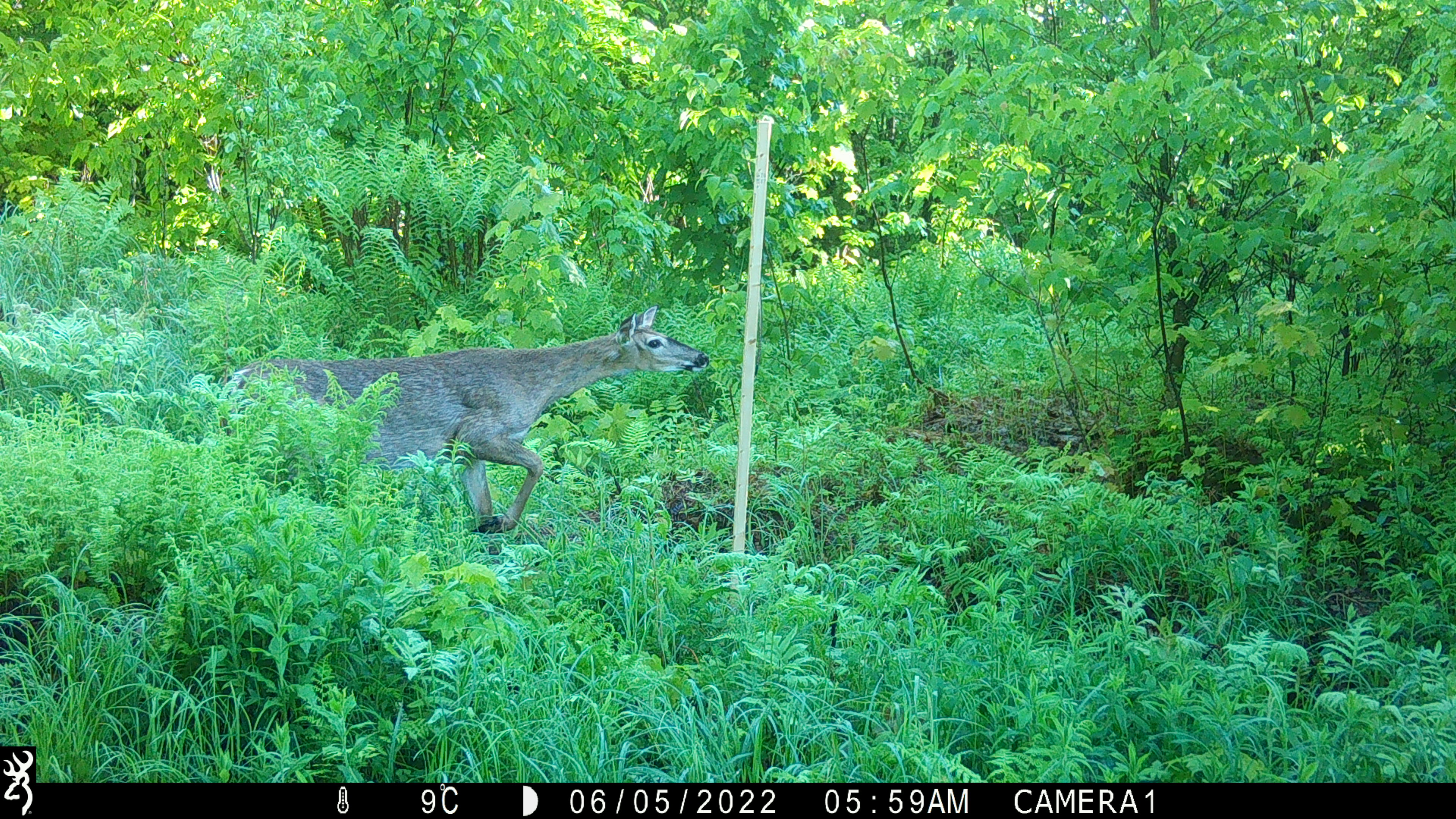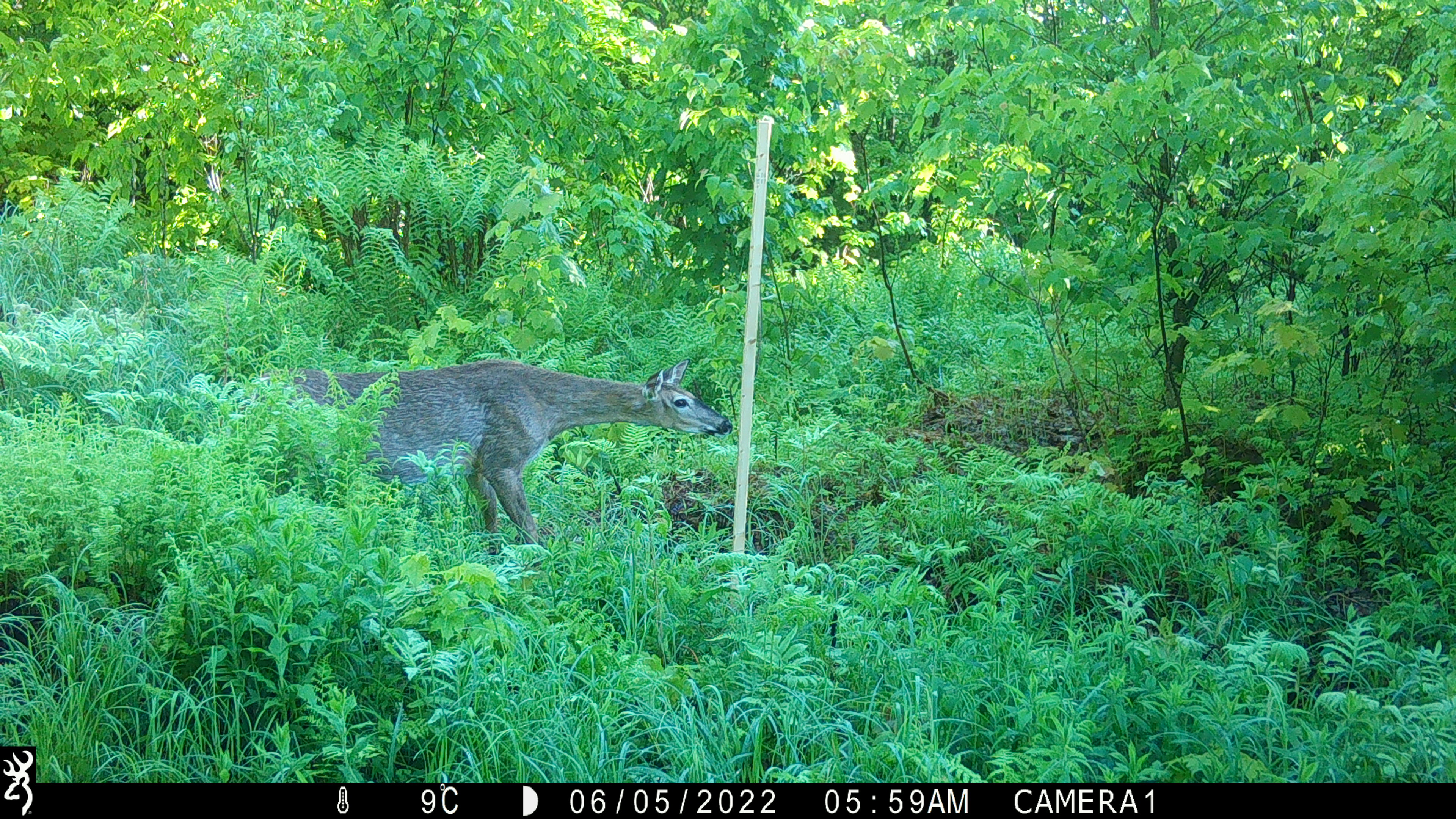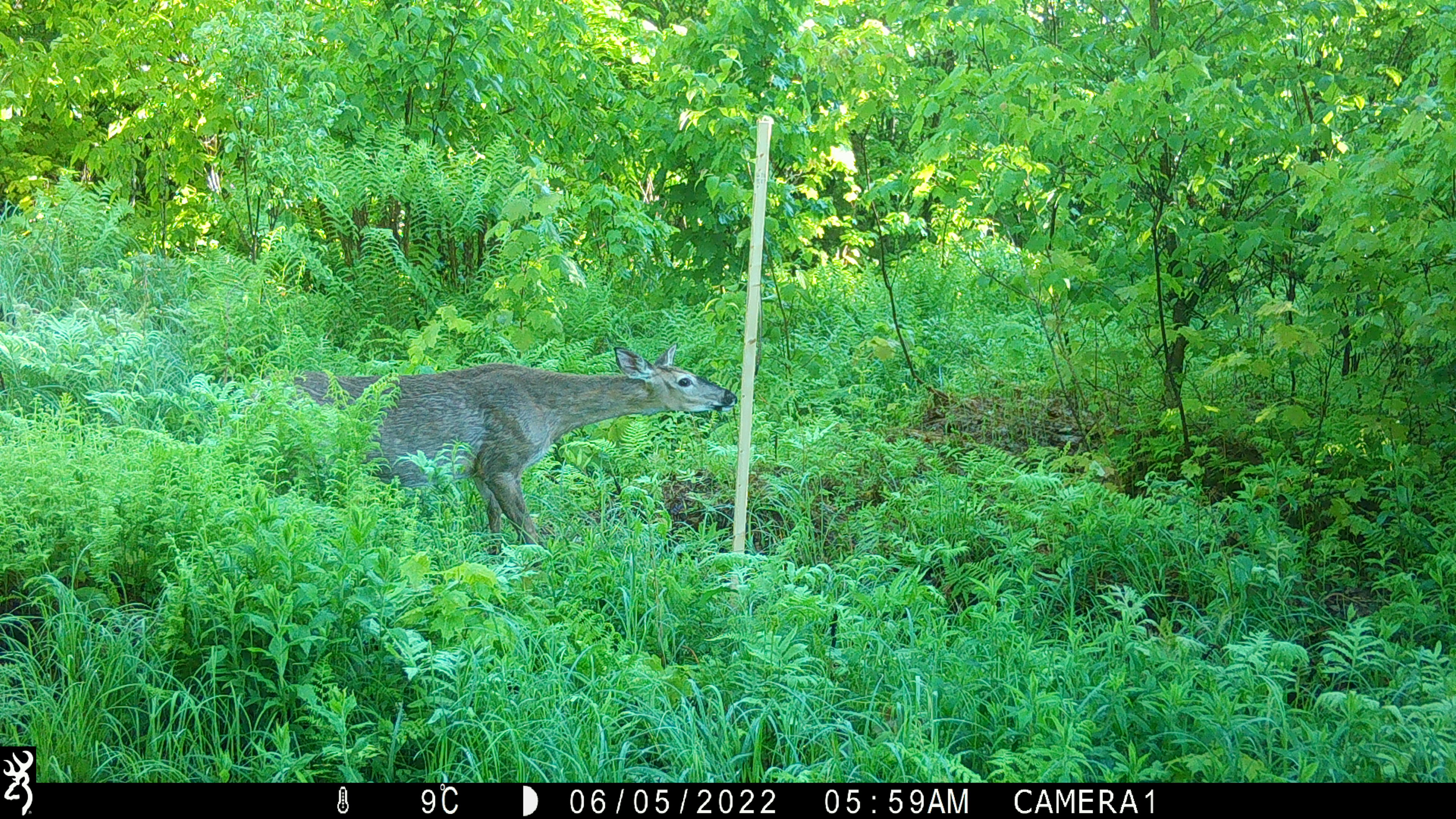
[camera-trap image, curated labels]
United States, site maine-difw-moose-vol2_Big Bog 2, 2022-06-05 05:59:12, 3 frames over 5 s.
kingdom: Animalia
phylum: Chordata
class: Mammalia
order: Artiodactyla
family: Cervidae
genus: Odocoileus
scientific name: Odocoileus virginianus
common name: white-tailed deer